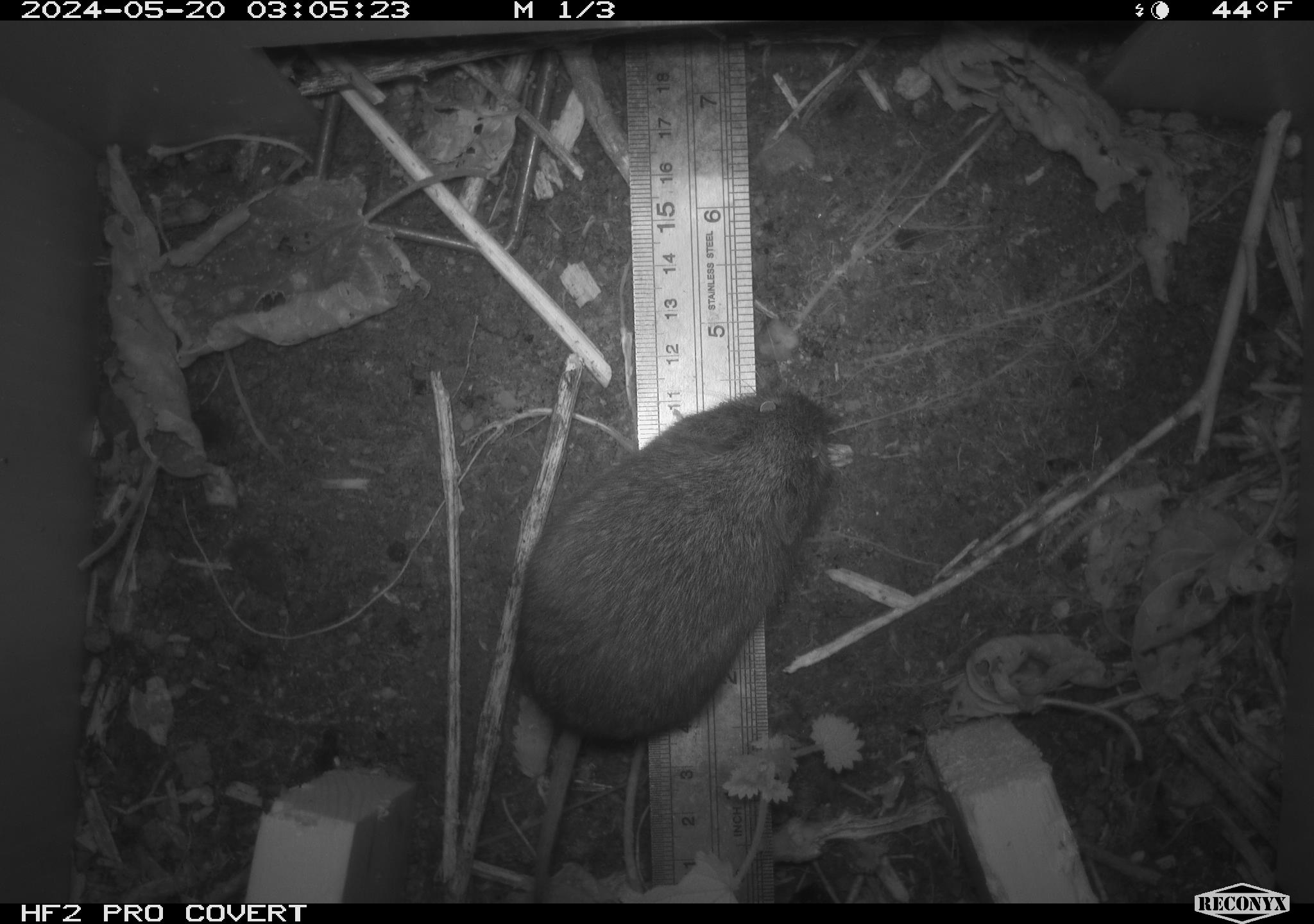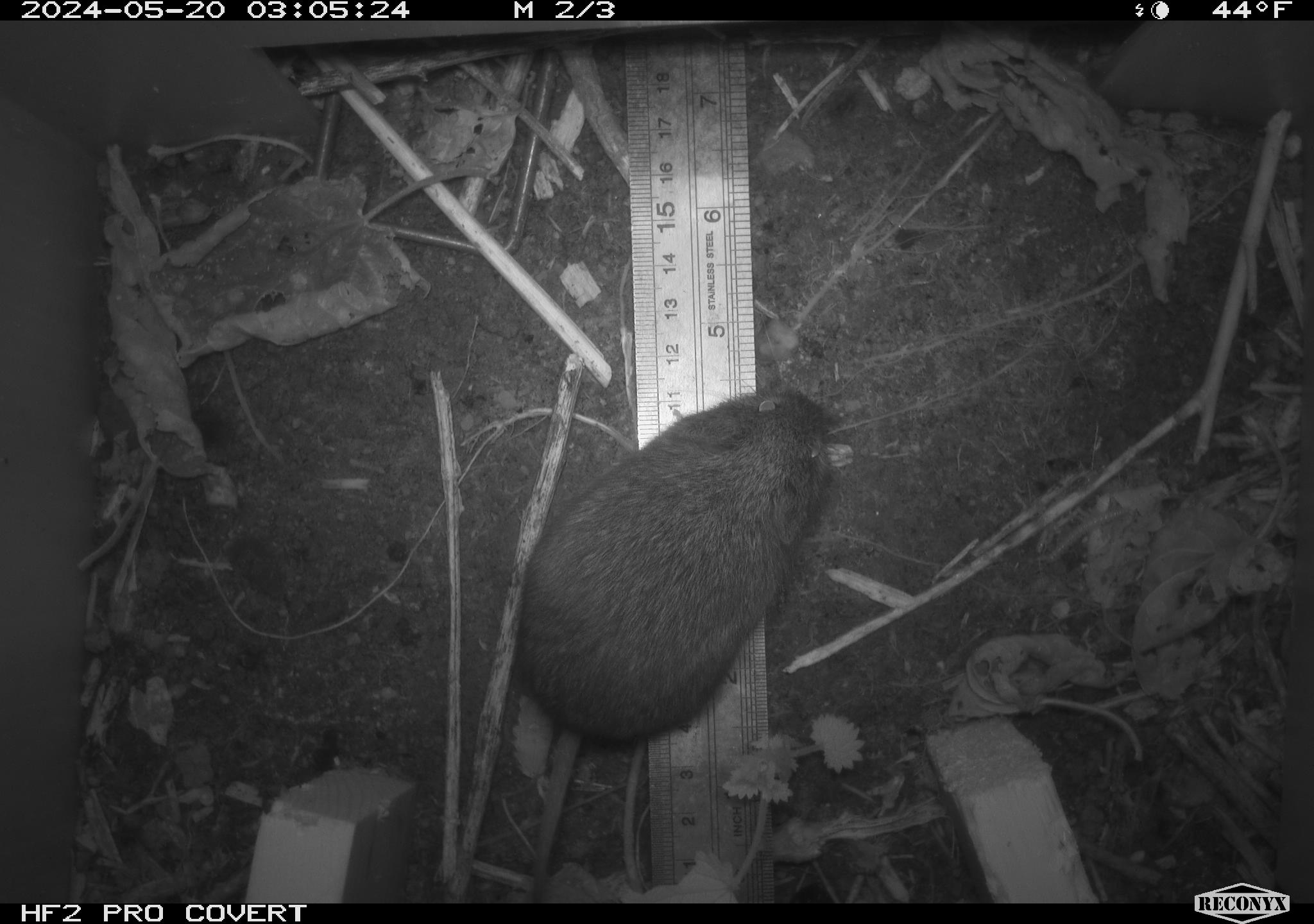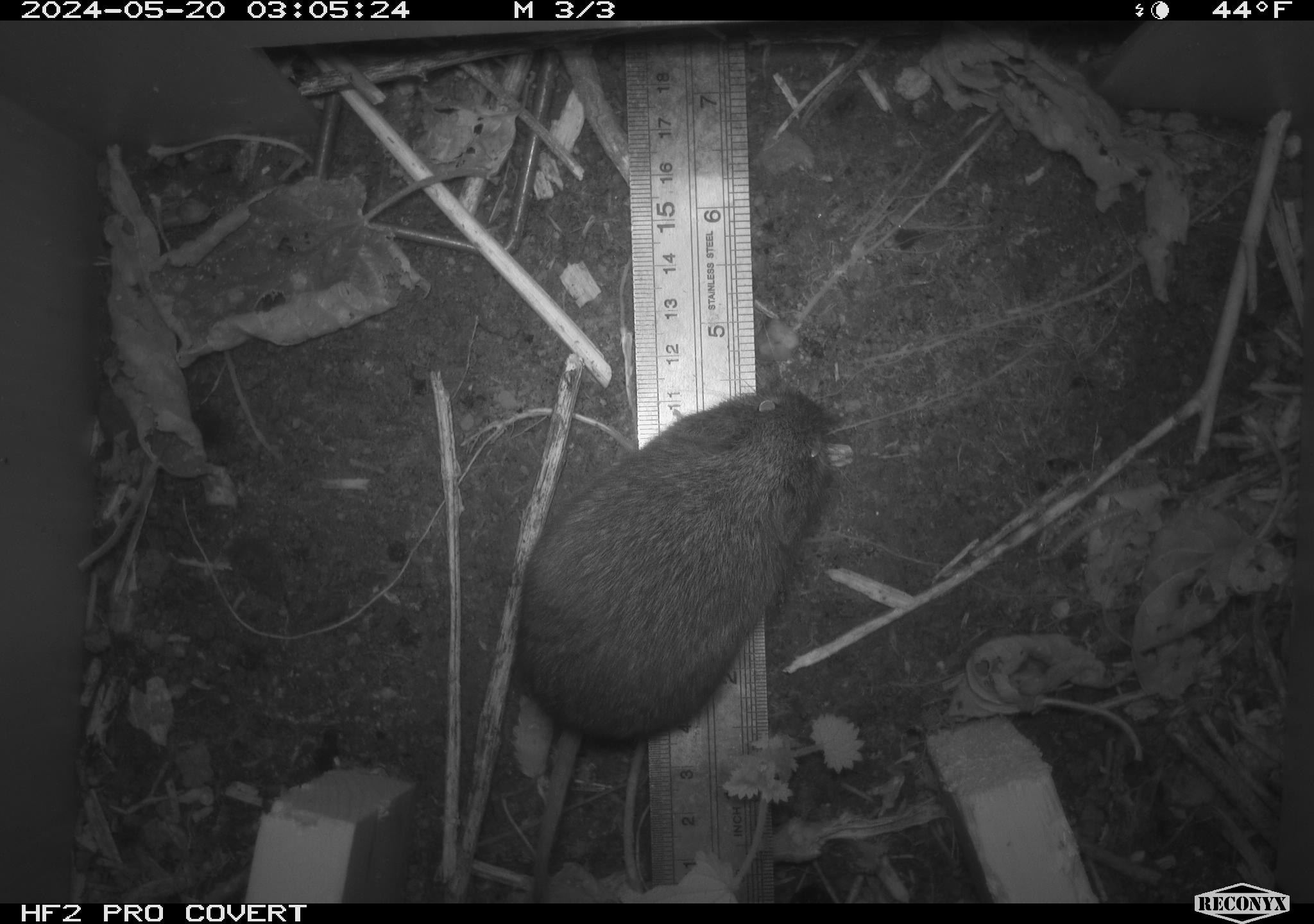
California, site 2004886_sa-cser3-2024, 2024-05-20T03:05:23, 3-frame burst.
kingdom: Animalia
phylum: Chordata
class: Mammalia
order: Rodentia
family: Cricetidae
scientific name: Cricetidae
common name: hamsters, voles, lemmings, and allies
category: cricetidae family